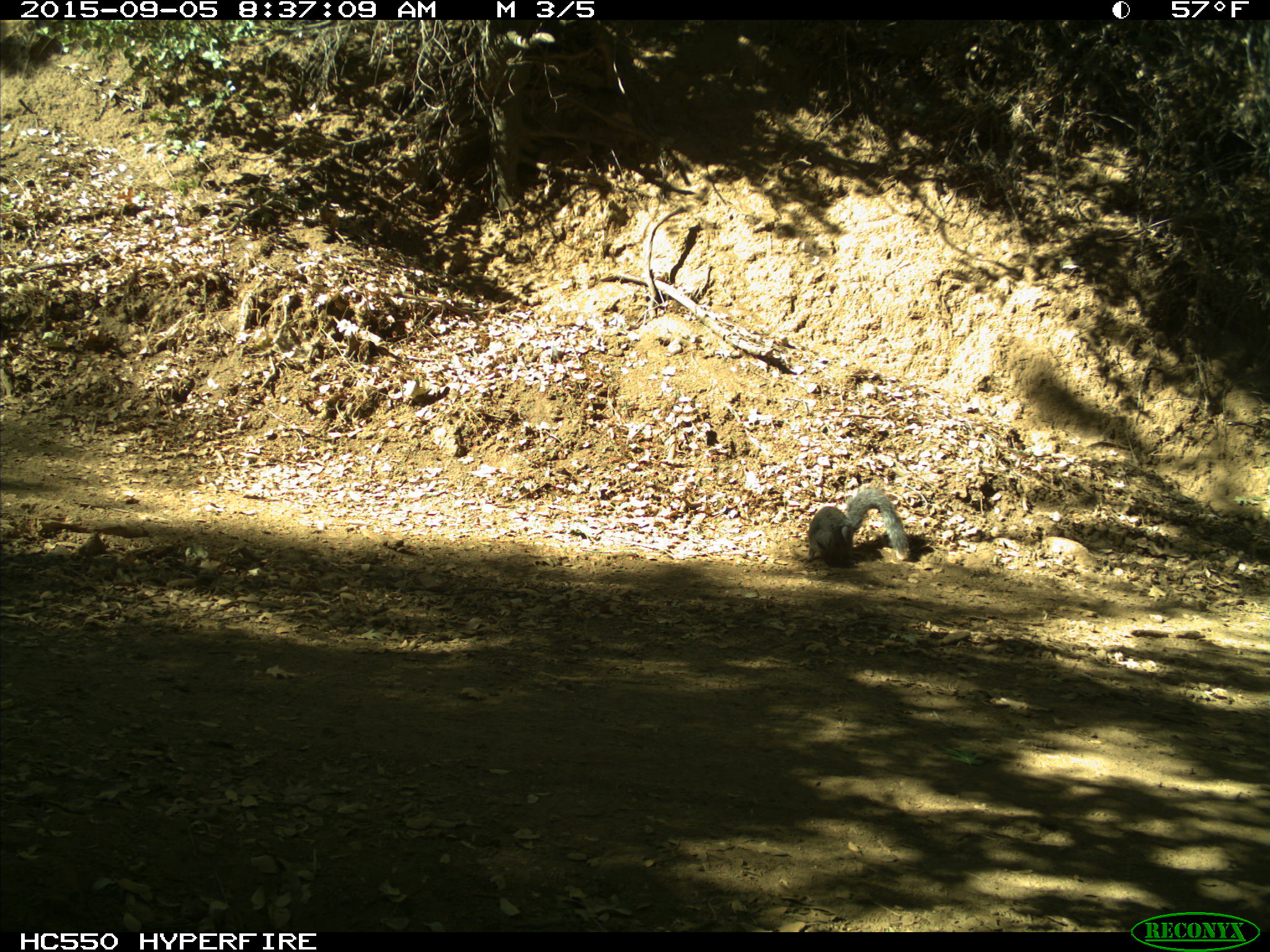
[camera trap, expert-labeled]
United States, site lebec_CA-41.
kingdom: Animalia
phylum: Chordata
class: Mammalia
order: Rodentia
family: Sciuridae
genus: Sciurus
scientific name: Sciurus carolinensis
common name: eastern gray squirrel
Sciurus carolinensis (eastern gray squirrel).